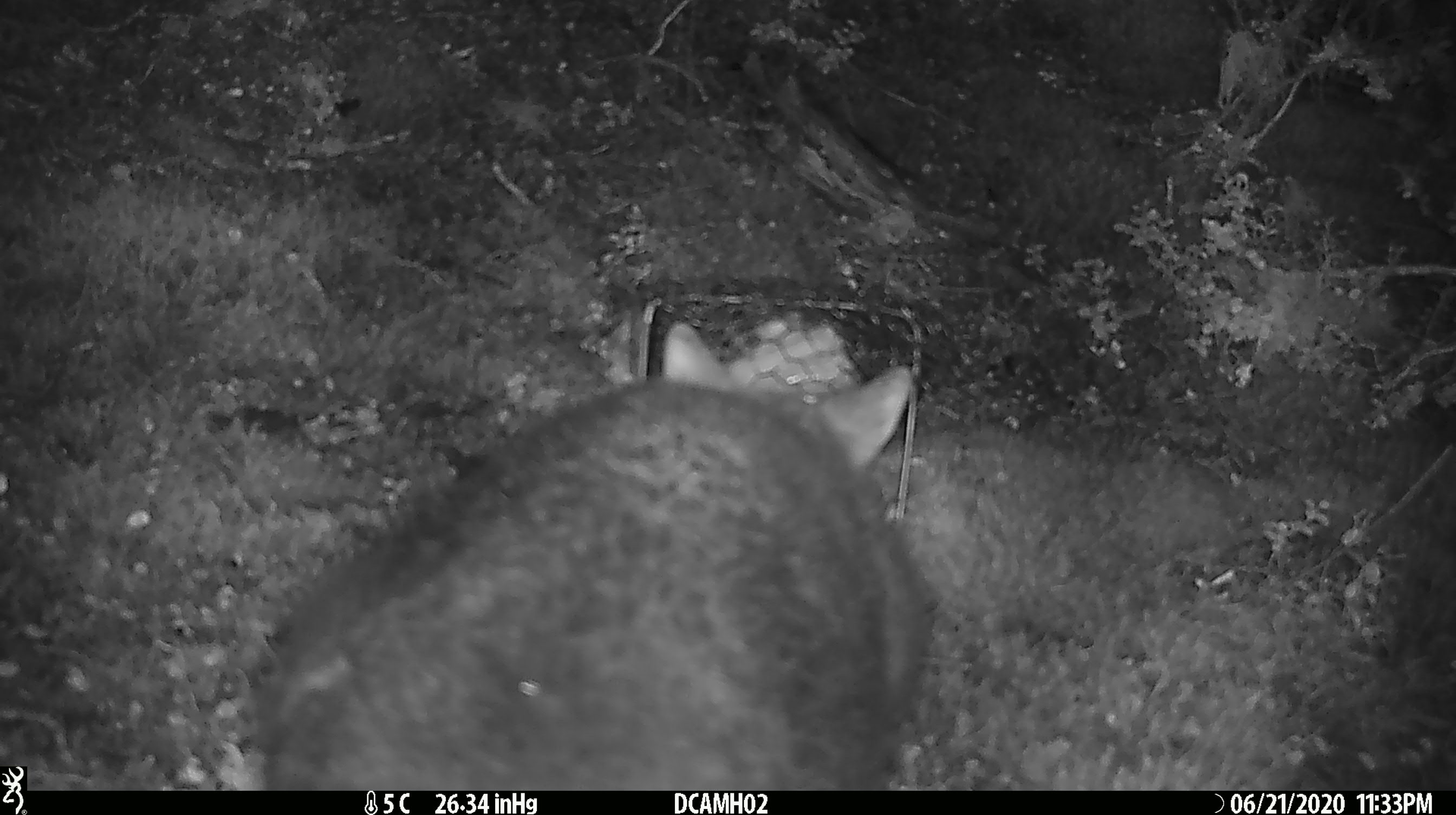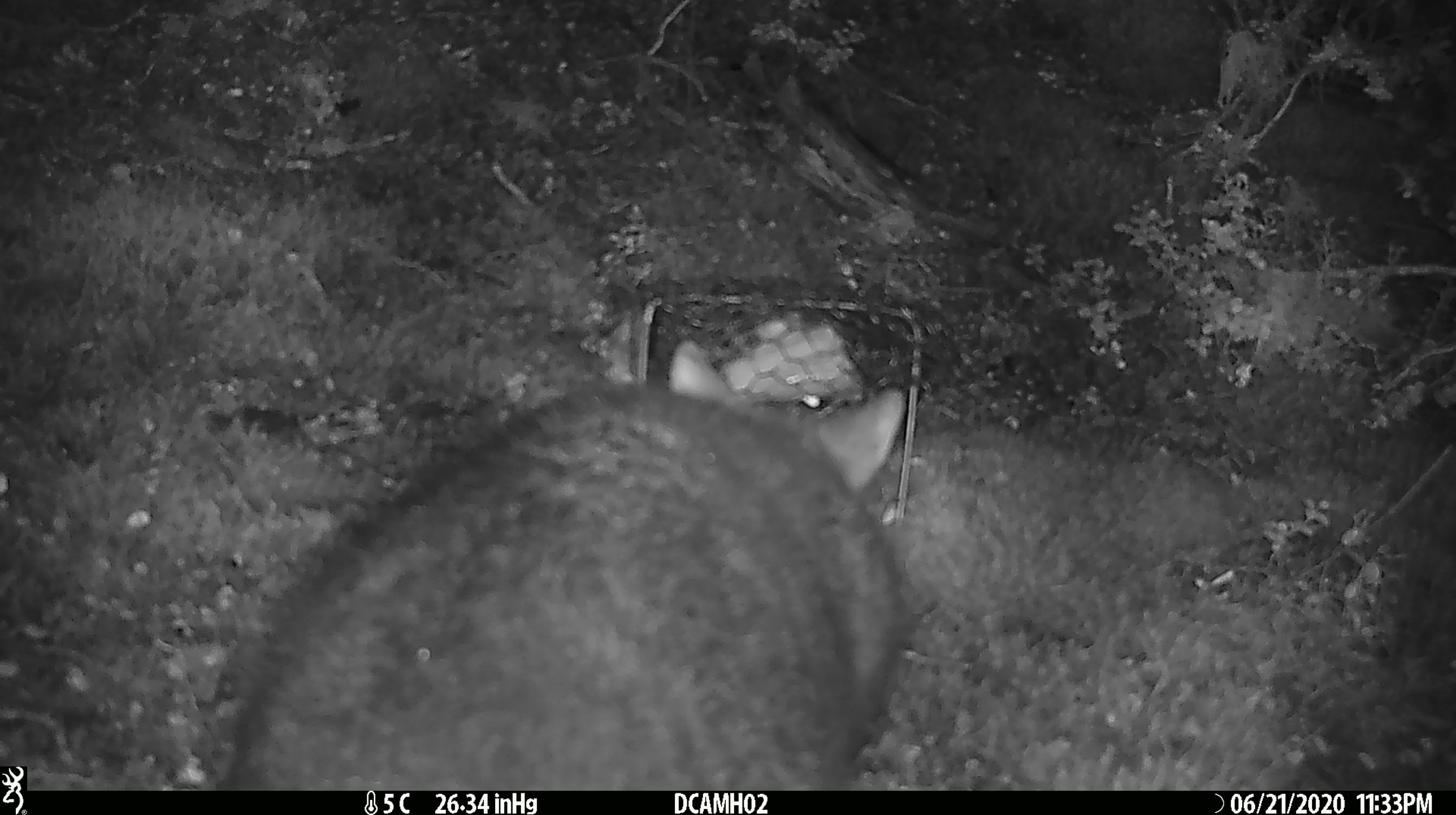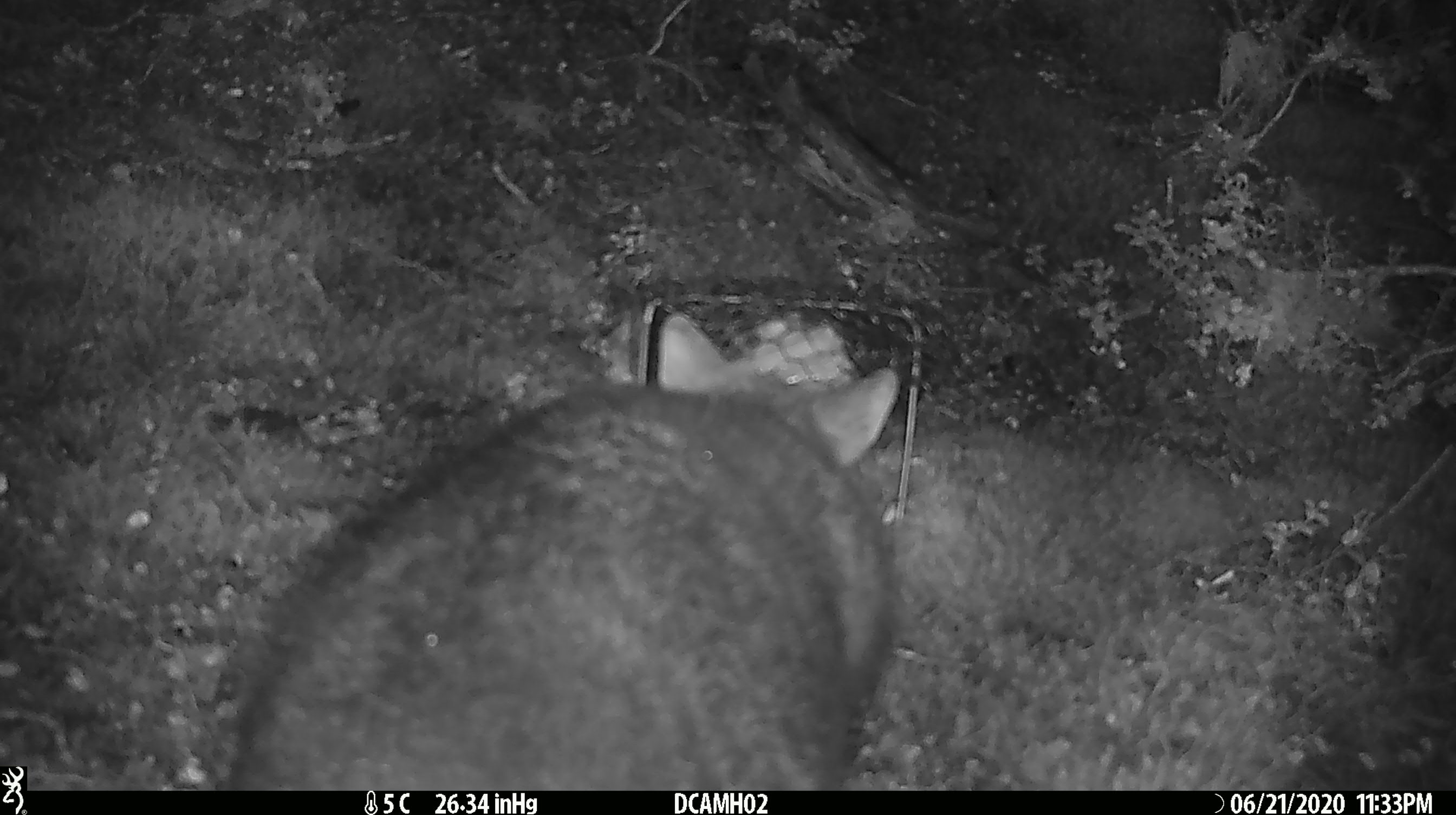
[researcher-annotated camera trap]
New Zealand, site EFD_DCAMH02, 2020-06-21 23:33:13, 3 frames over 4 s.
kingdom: Animalia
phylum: Chordata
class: Mammalia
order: Diprotodontia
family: Phalangeridae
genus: Trichosurus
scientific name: Trichosurus vulpecula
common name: common brushtail possum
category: possum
Possum (common brushtail possum) (Trichosurus vulpecula).